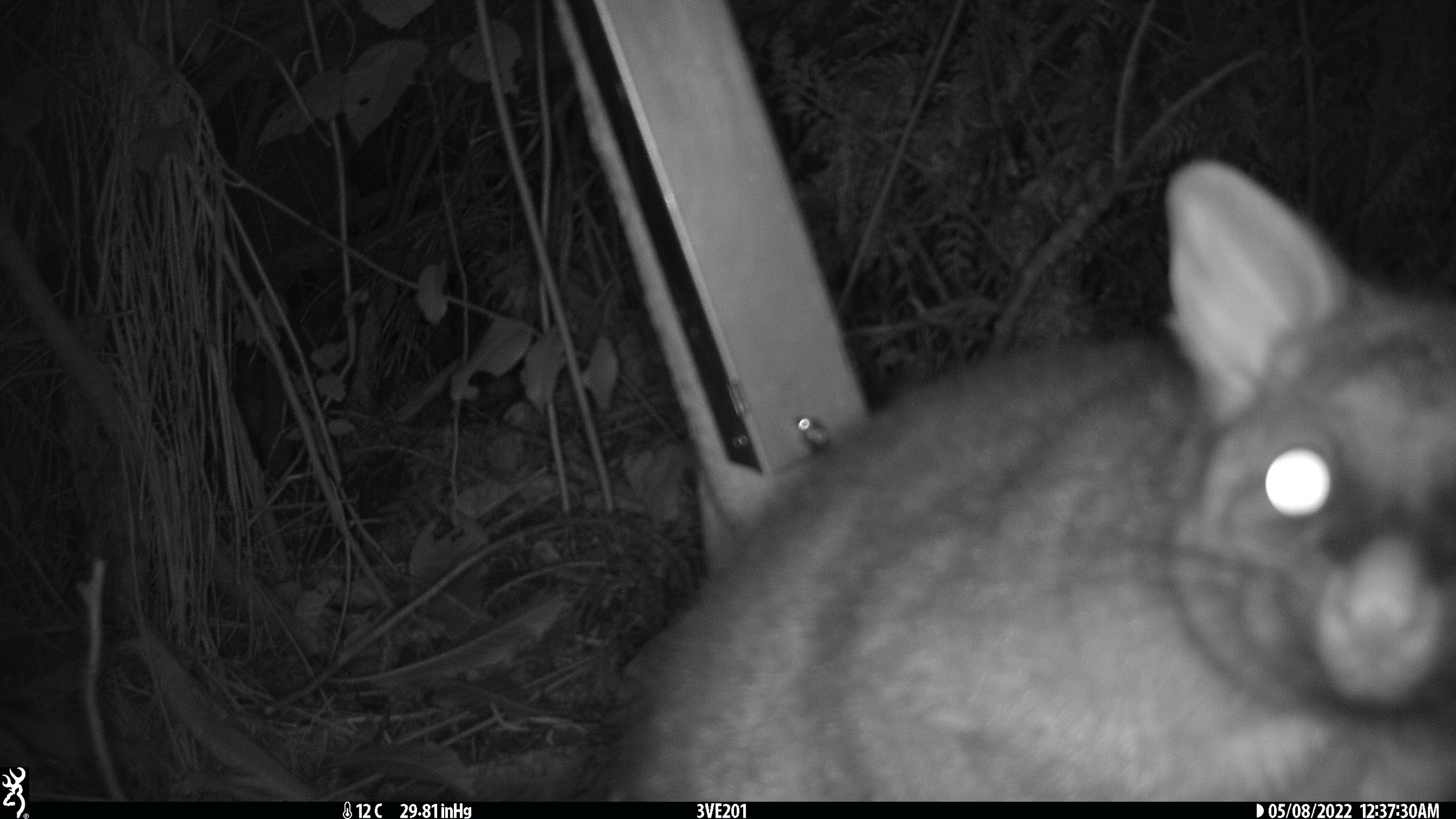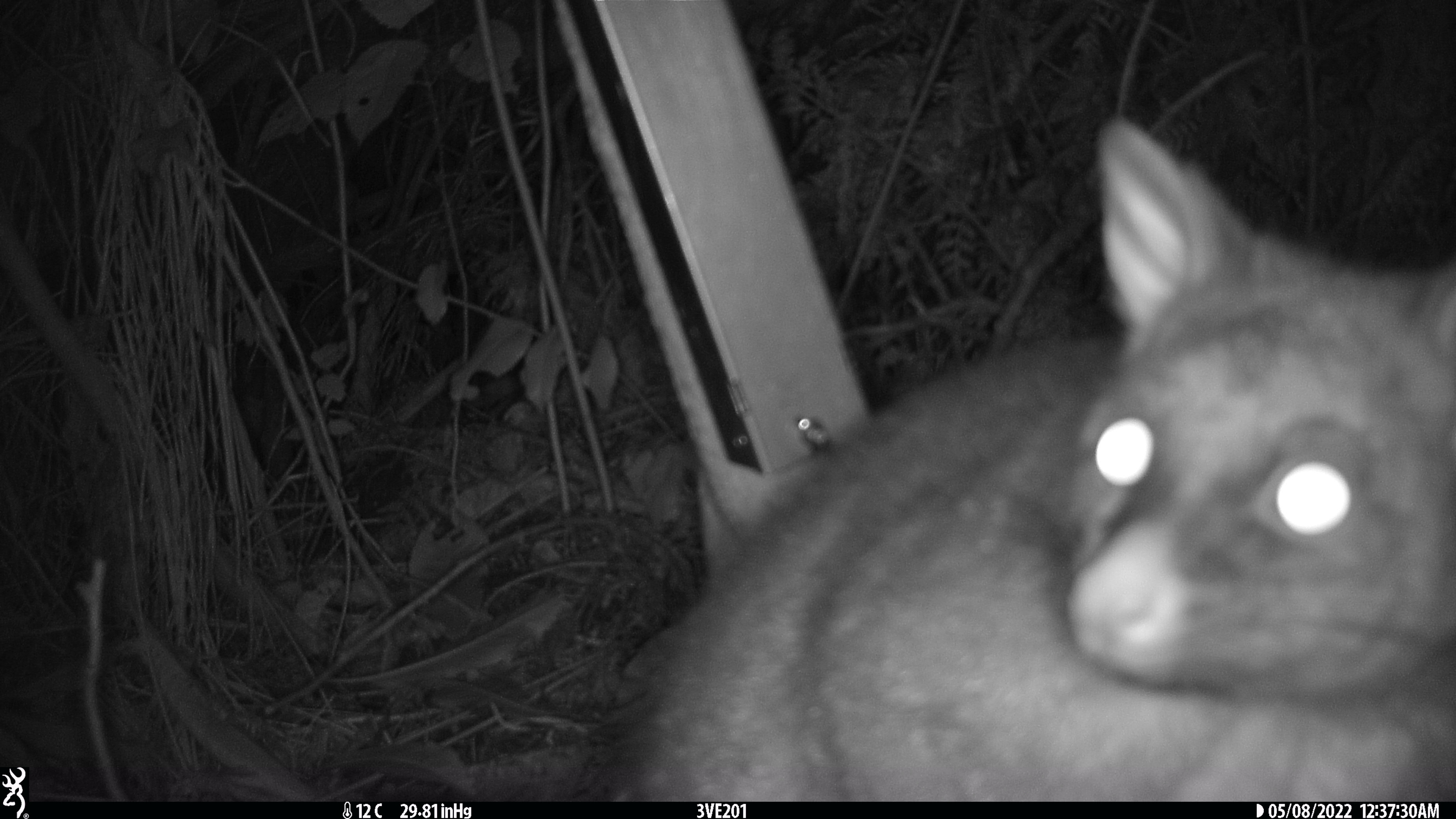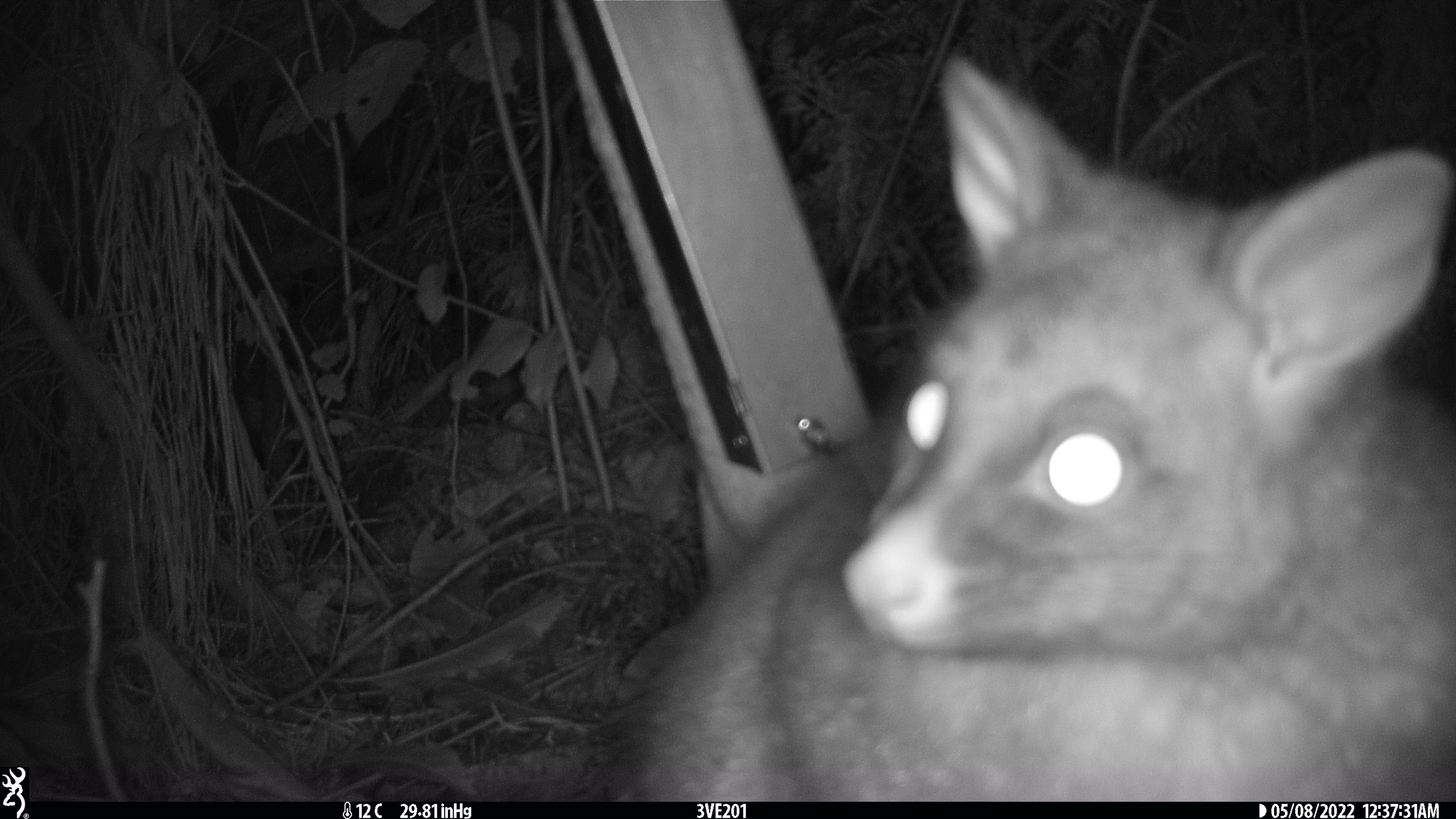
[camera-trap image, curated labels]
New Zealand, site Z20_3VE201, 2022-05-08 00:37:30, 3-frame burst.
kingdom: Animalia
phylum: Chordata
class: Mammalia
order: Diprotodontia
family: Phalangeridae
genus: Trichosurus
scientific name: Trichosurus vulpecula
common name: common brushtail possum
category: possum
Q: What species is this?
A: Possum (common brushtail possum) (Trichosurus vulpecula).